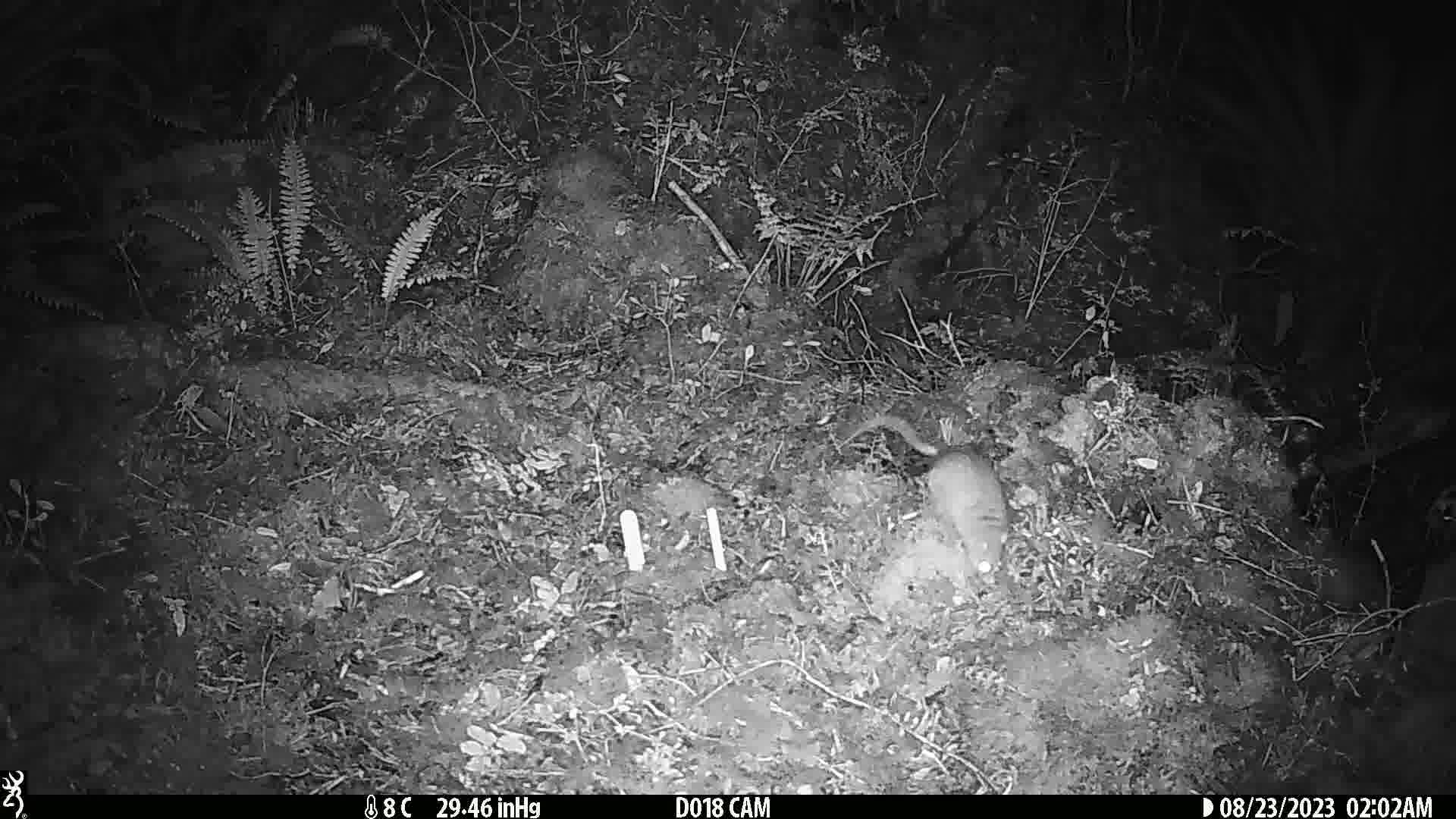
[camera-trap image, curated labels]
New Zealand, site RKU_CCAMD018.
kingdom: Animalia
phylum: Chordata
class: Mammalia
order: Rodentia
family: Muridae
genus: Rattus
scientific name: Rattus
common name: rat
Rat (Rattus).